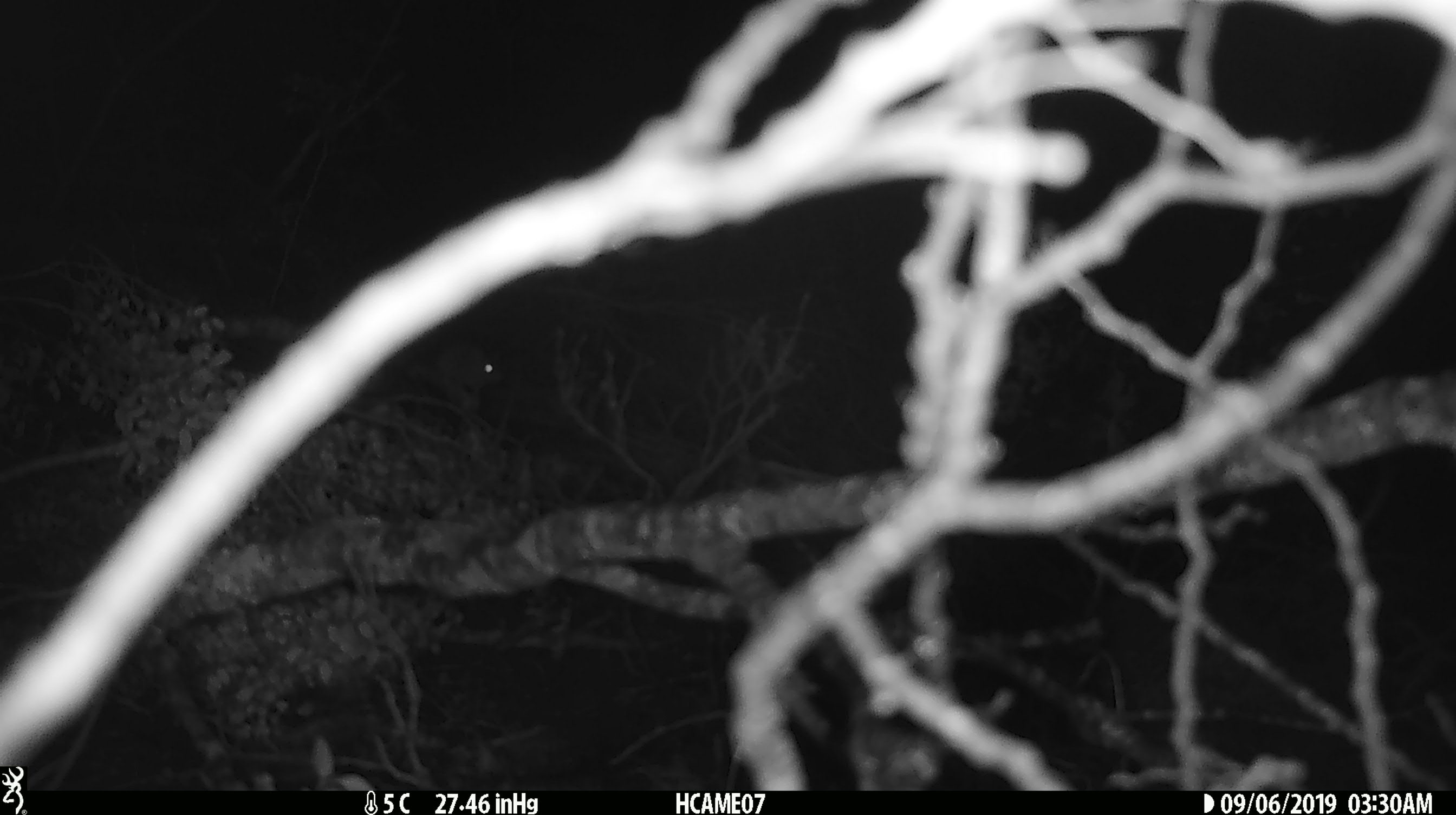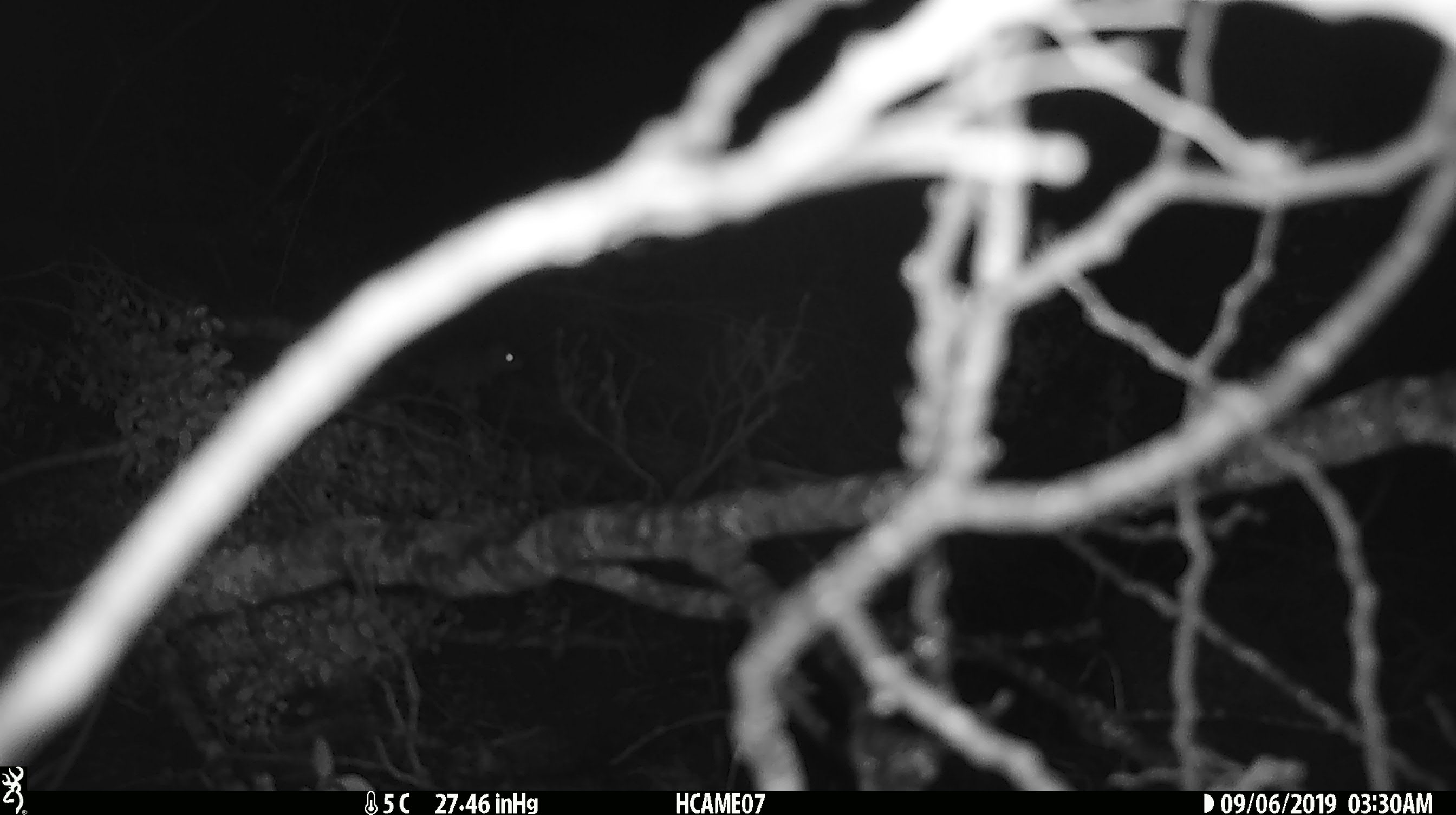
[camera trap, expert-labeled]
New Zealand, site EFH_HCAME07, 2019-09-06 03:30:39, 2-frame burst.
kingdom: Animalia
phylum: Chordata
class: Mammalia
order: Rodentia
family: Muridae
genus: Mus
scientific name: Mus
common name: mouse